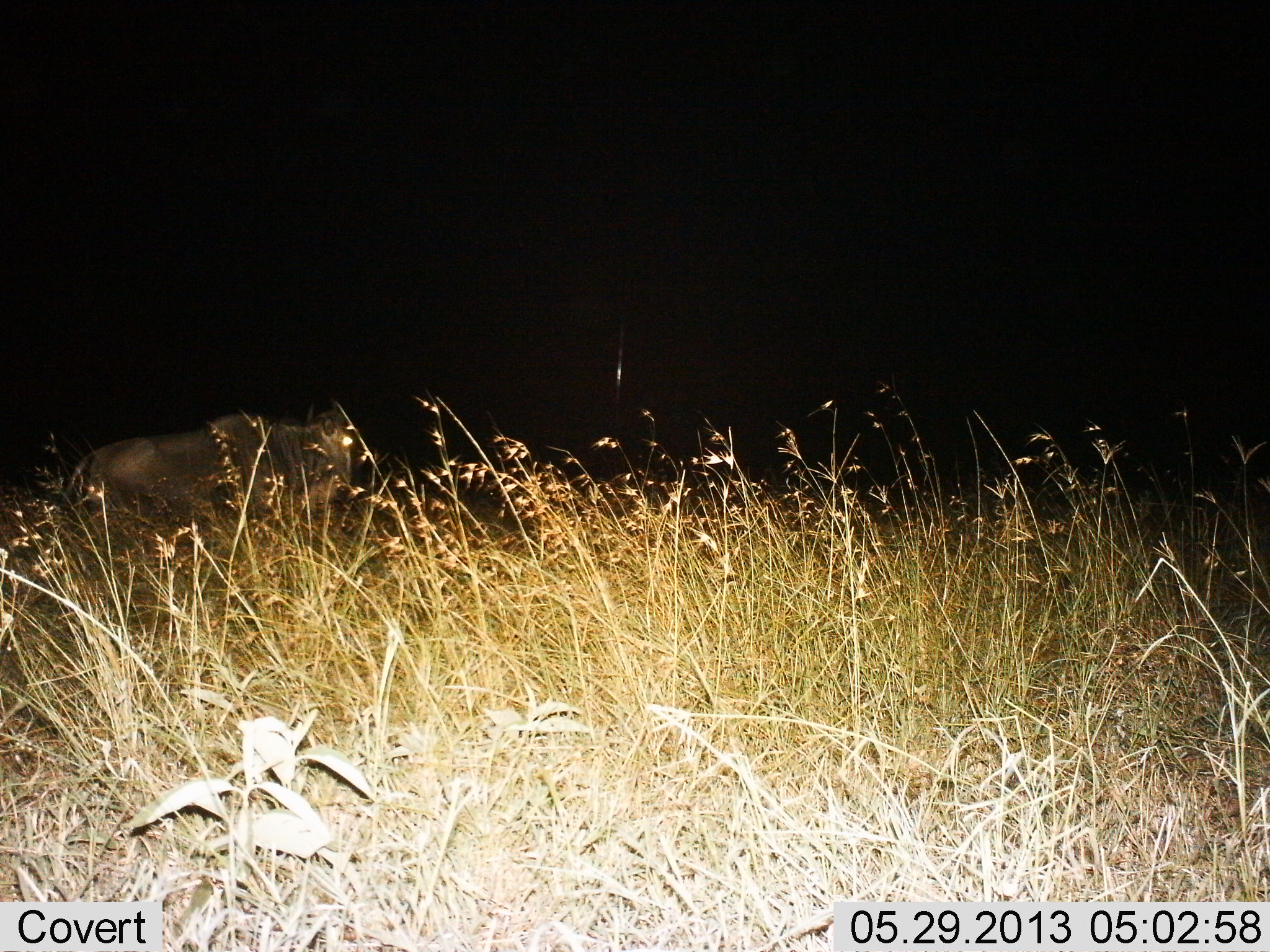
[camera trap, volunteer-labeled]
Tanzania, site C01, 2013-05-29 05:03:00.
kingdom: Animalia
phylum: Chordata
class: Mammalia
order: Artiodactyla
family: Bovidae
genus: Connochaetes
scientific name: Connochaetes taurinus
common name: blue wildebeest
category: wildebeest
Wildebeest (blue wildebeest) (Connochaetes taurinus), count 1. Behavior (volunteer vote fractions): standing 35%, resting 30%, moving 35%, interacting 0%. Young present (vote fraction): 0%. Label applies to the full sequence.